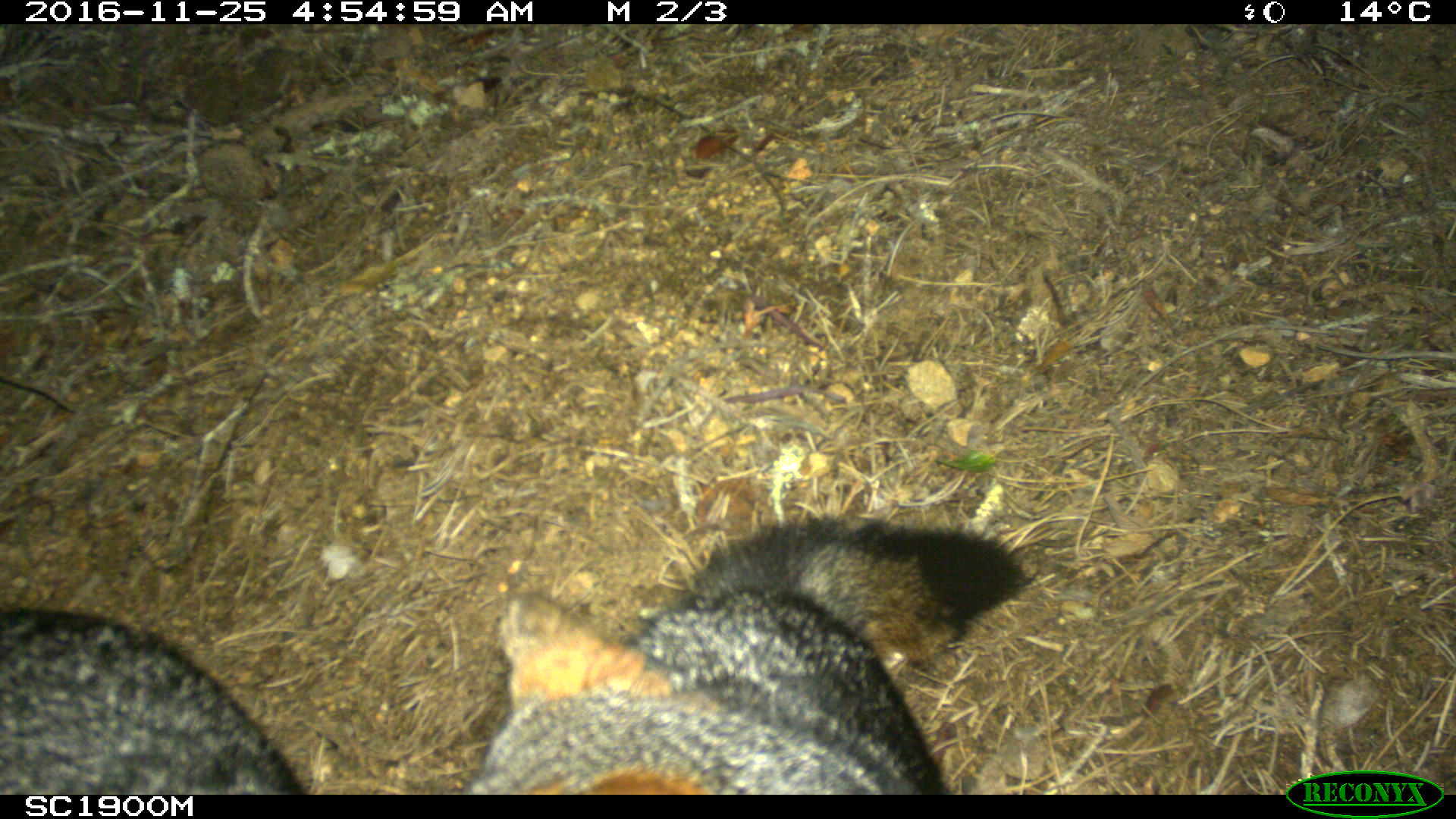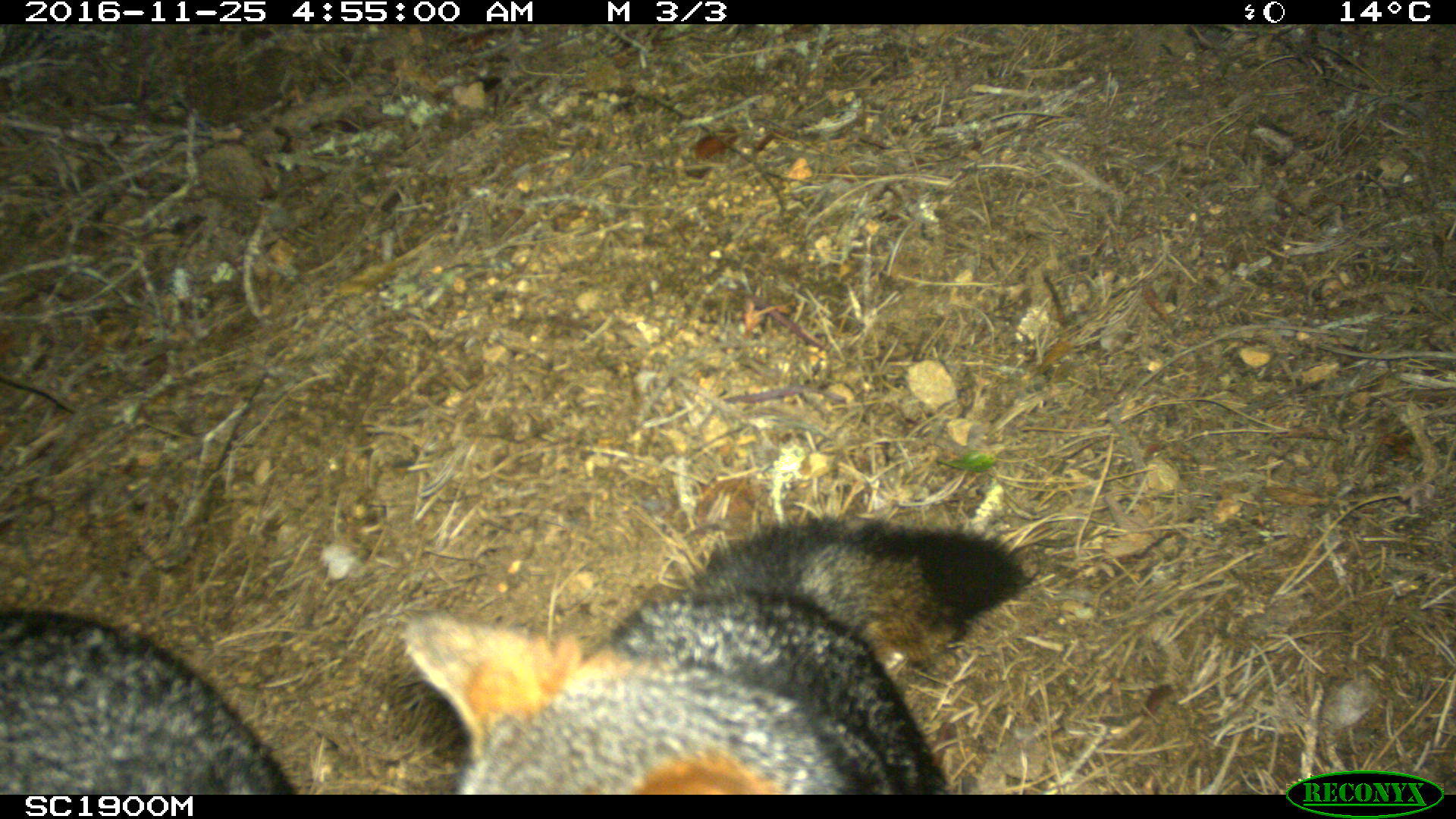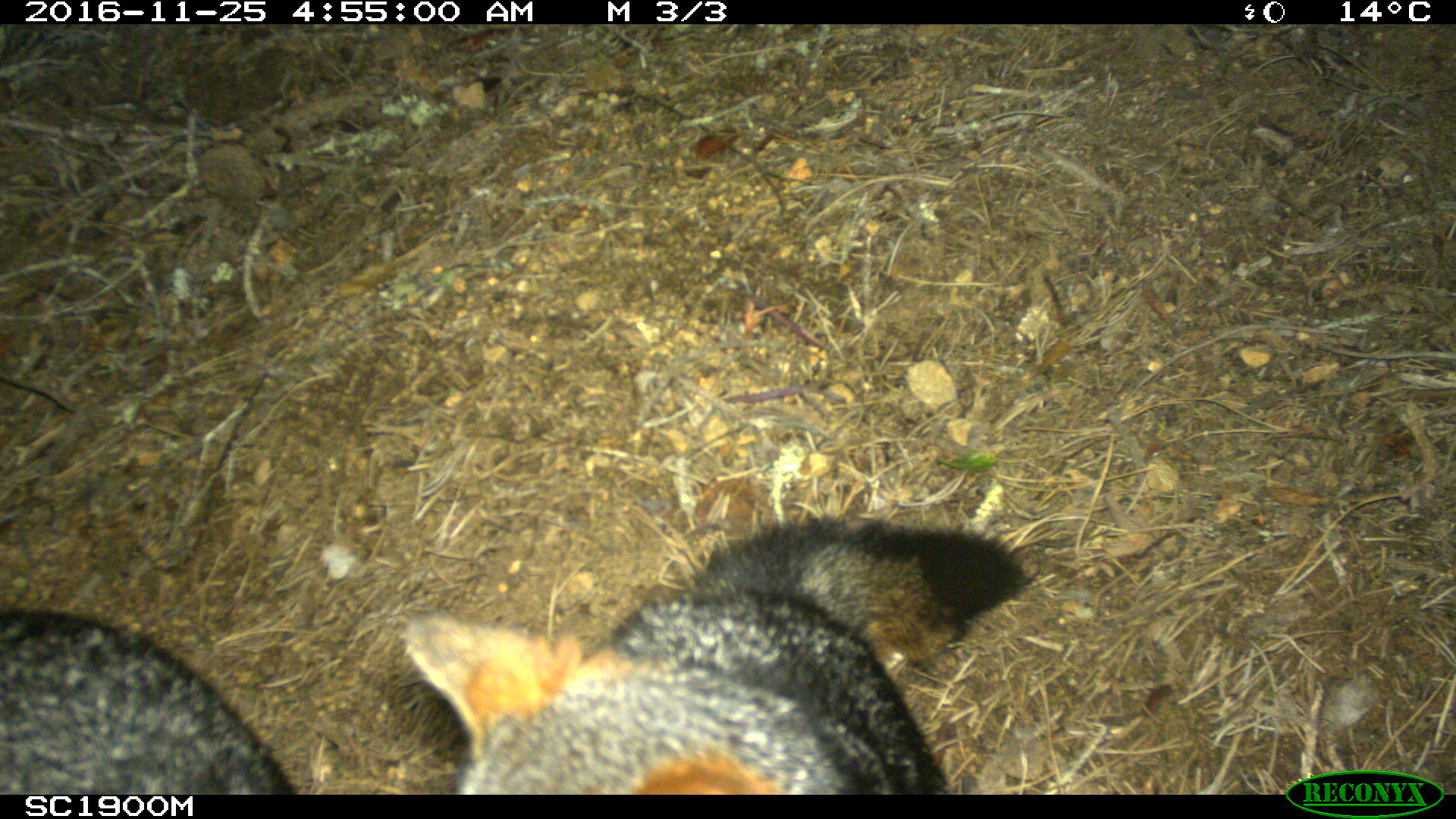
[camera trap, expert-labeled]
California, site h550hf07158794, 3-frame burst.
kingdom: Animalia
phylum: Chordata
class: Mammalia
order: Carnivora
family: Canidae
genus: Urocyon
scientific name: Urocyon littoralis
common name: island fox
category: fox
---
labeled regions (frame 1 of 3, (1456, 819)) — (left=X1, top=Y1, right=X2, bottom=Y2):
fox: (left=468, top=510, right=1034, bottom=795); (left=0, top=607, right=301, bottom=796)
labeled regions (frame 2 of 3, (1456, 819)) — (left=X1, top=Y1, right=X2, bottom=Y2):
fox: (left=403, top=510, right=1034, bottom=795); (left=0, top=607, right=301, bottom=796)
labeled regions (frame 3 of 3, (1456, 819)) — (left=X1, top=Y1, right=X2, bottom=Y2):
fox: (left=403, top=510, right=1034, bottom=795); (left=0, top=607, right=301, bottom=796)